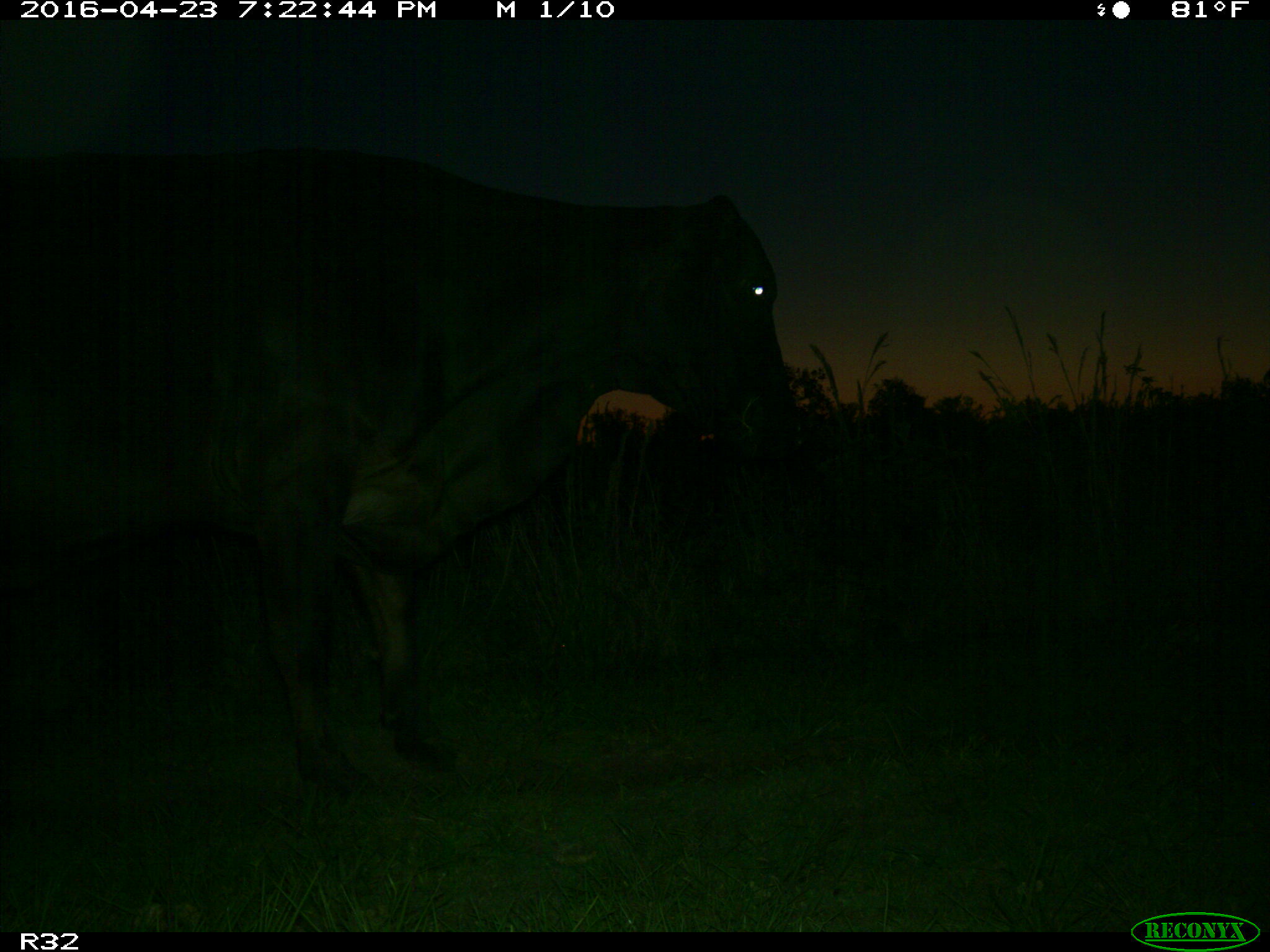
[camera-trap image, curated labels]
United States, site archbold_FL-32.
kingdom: Animalia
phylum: Chordata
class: Mammalia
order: Artiodactyla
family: Bovidae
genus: Bos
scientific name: Bos taurus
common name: domestic cow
Bos taurus (domestic cow).